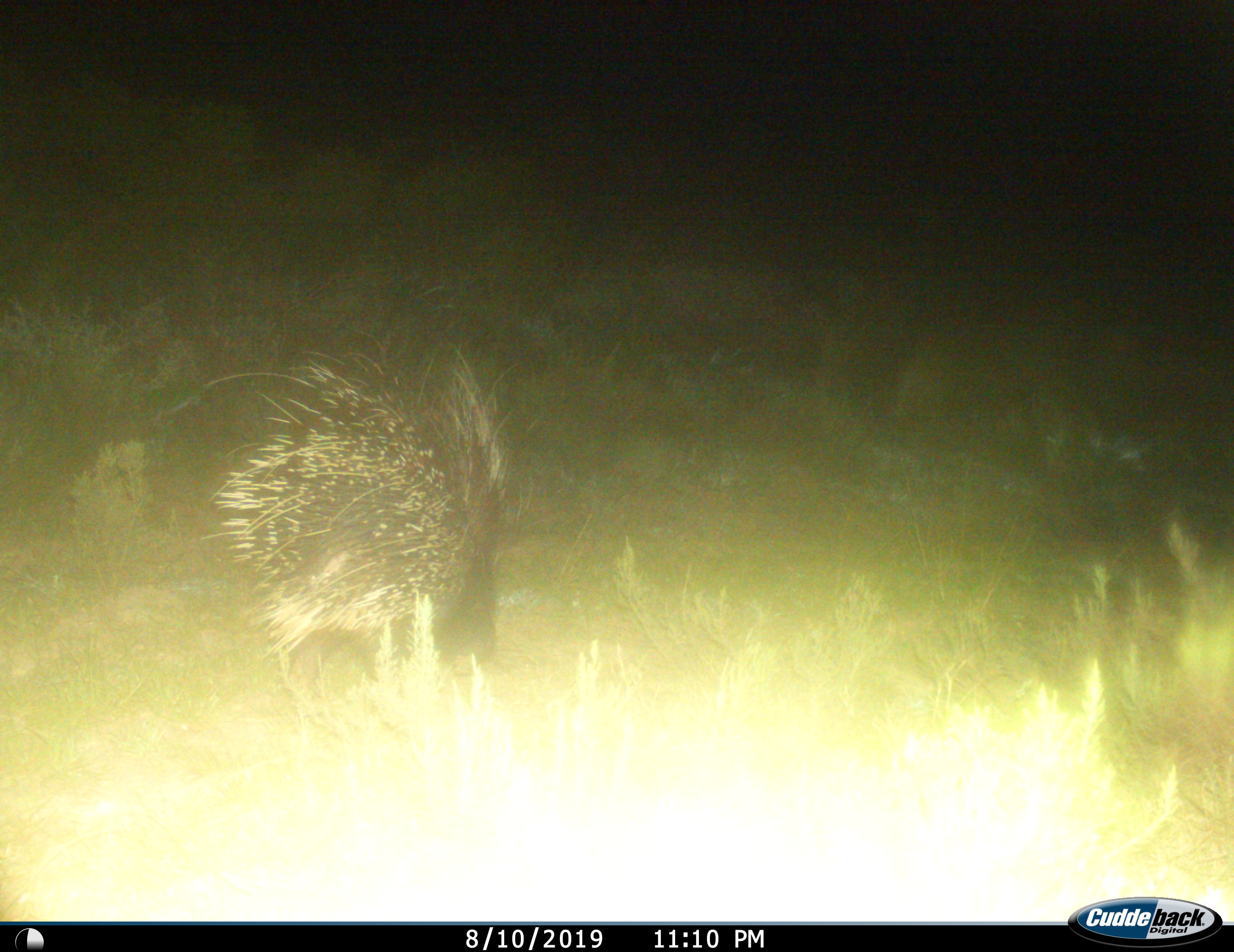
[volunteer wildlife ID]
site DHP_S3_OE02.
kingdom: Animalia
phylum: Chordata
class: Mammalia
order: Rodentia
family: Hystricidae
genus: Hystrix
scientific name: Hystrix cristata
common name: crested porcupine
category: porcupine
Porcupine (crested porcupine) (Hystrix cristata), count 1. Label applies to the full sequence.